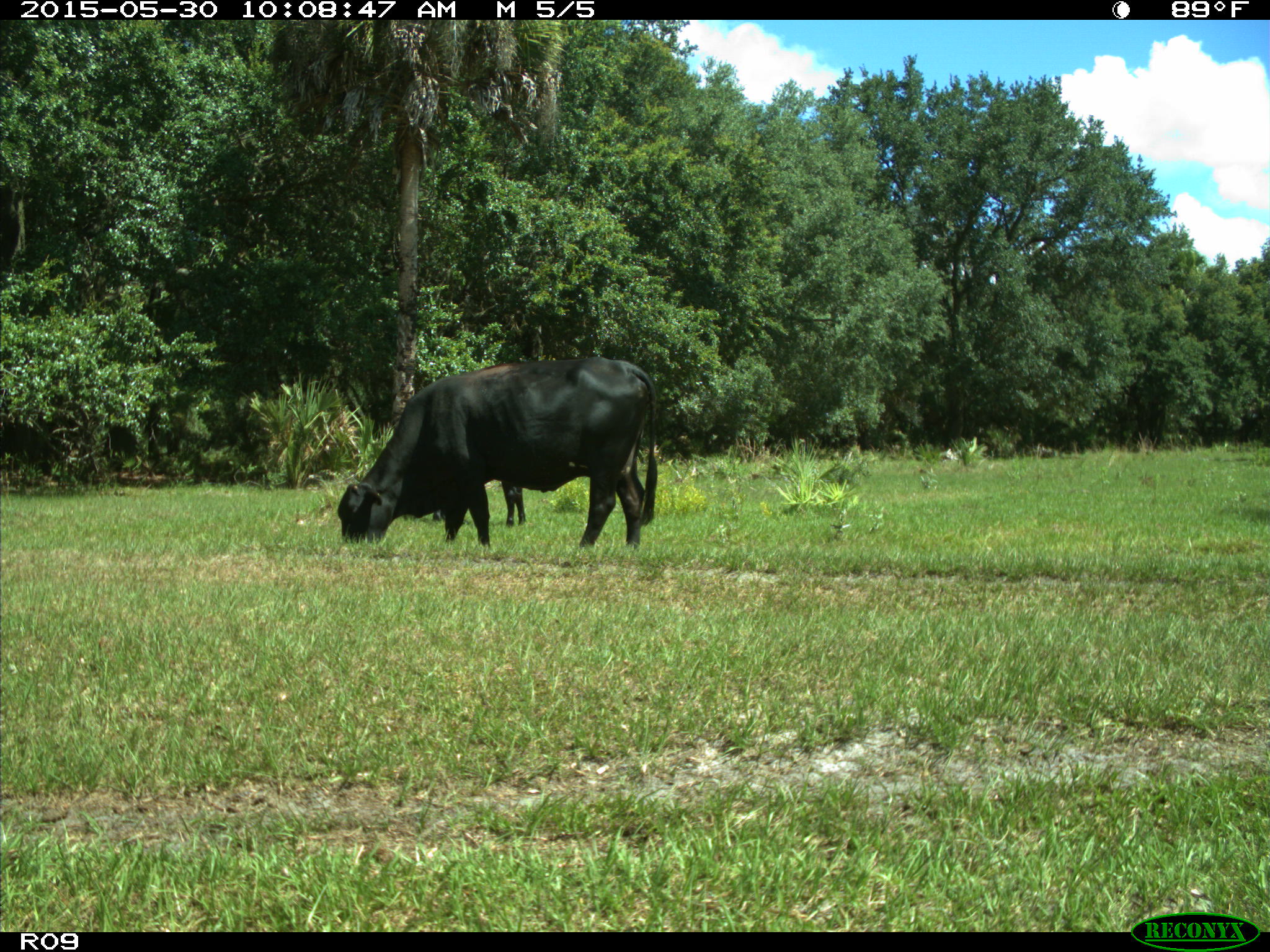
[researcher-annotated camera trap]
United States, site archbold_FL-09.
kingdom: Animalia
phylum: Chordata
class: Mammalia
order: Artiodactyla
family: Bovidae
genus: Bos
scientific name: Bos taurus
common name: domestic cow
Bos taurus (domestic cow).